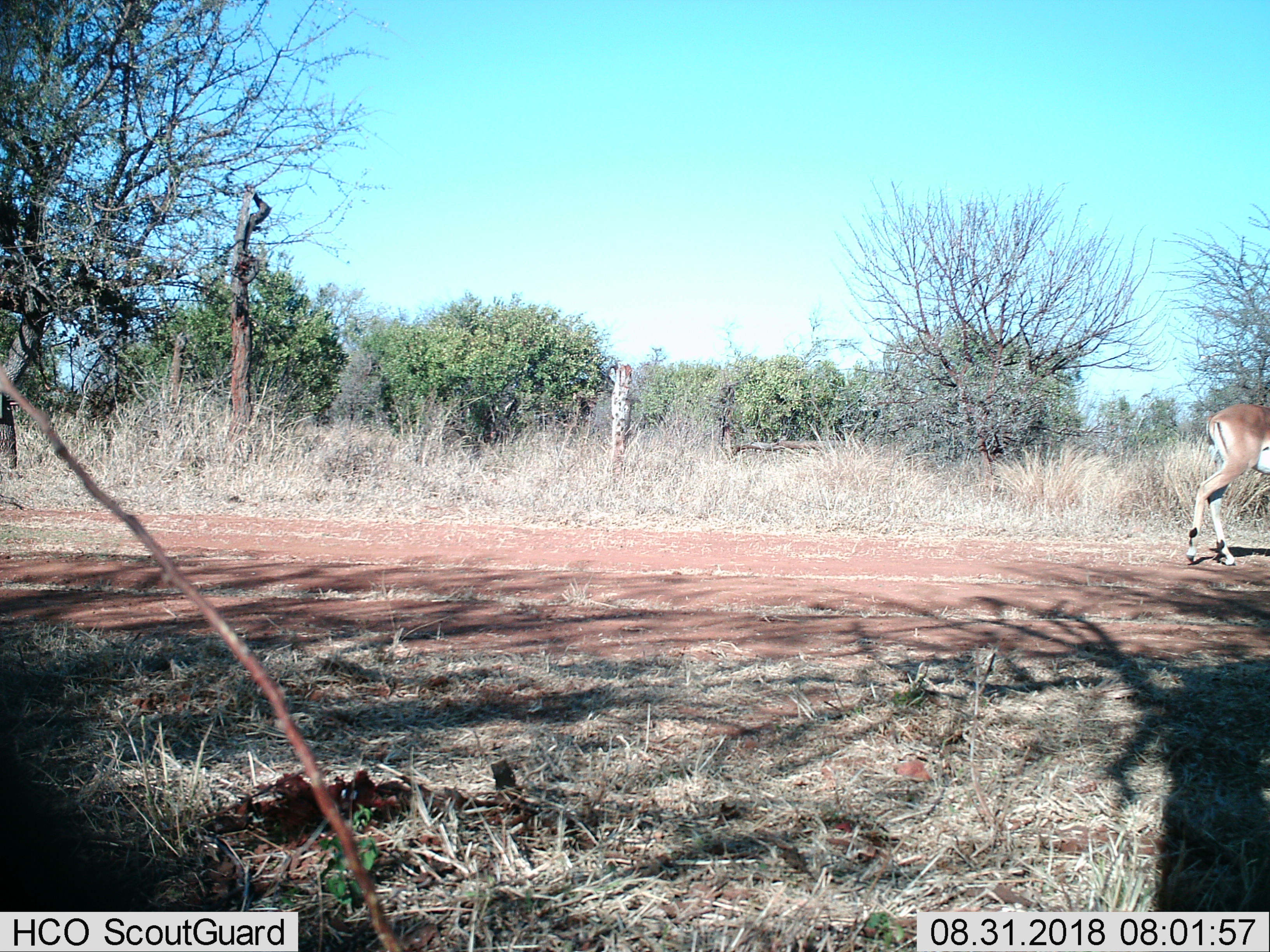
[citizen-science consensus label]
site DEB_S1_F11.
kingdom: Animalia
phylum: Chordata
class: Mammalia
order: Artiodactyla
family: Bovidae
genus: Aepyceros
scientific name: Aepyceros melampus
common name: impala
Impala (Aepyceros melampus), count 1. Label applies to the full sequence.